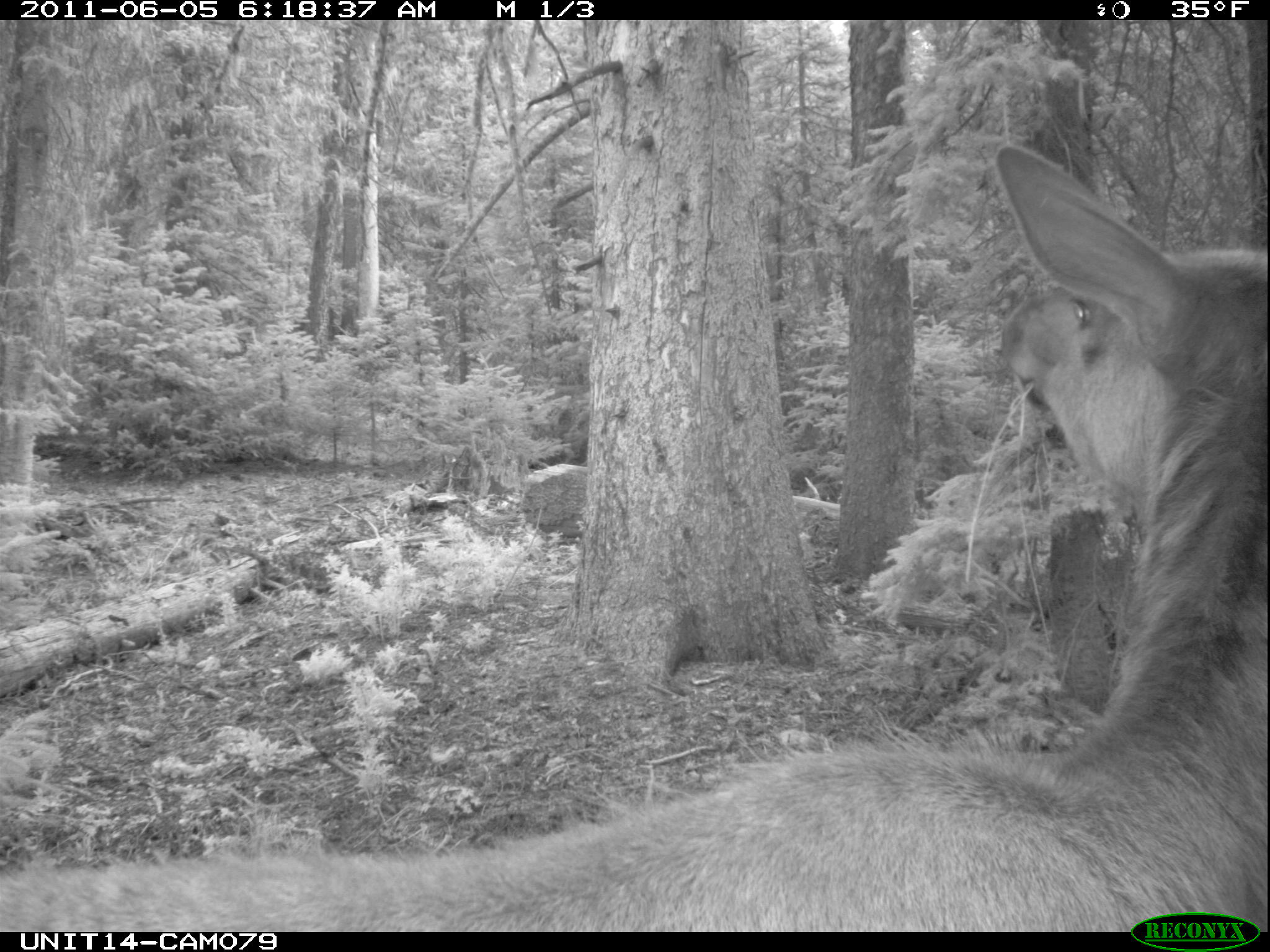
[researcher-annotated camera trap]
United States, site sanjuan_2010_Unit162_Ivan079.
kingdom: Animalia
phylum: Chordata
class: Mammalia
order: Artiodactyla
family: Cervidae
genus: Cervus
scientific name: Cervus elaphus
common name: red deer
Cervus elaphus (red deer).